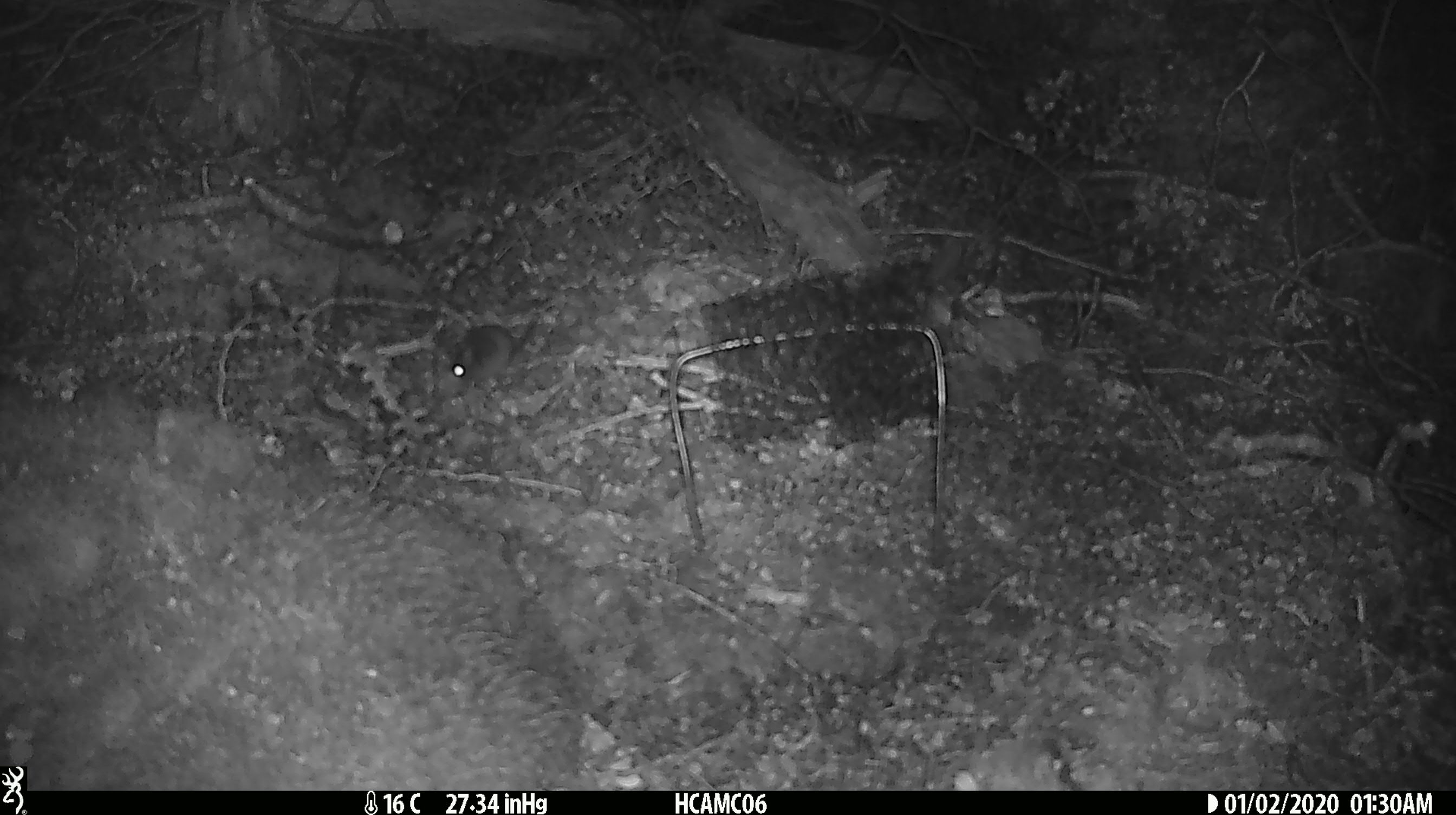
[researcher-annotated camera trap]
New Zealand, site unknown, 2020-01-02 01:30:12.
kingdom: Animalia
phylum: Chordata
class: Mammalia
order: Rodentia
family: Muridae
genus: Mus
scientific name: Mus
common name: mouse